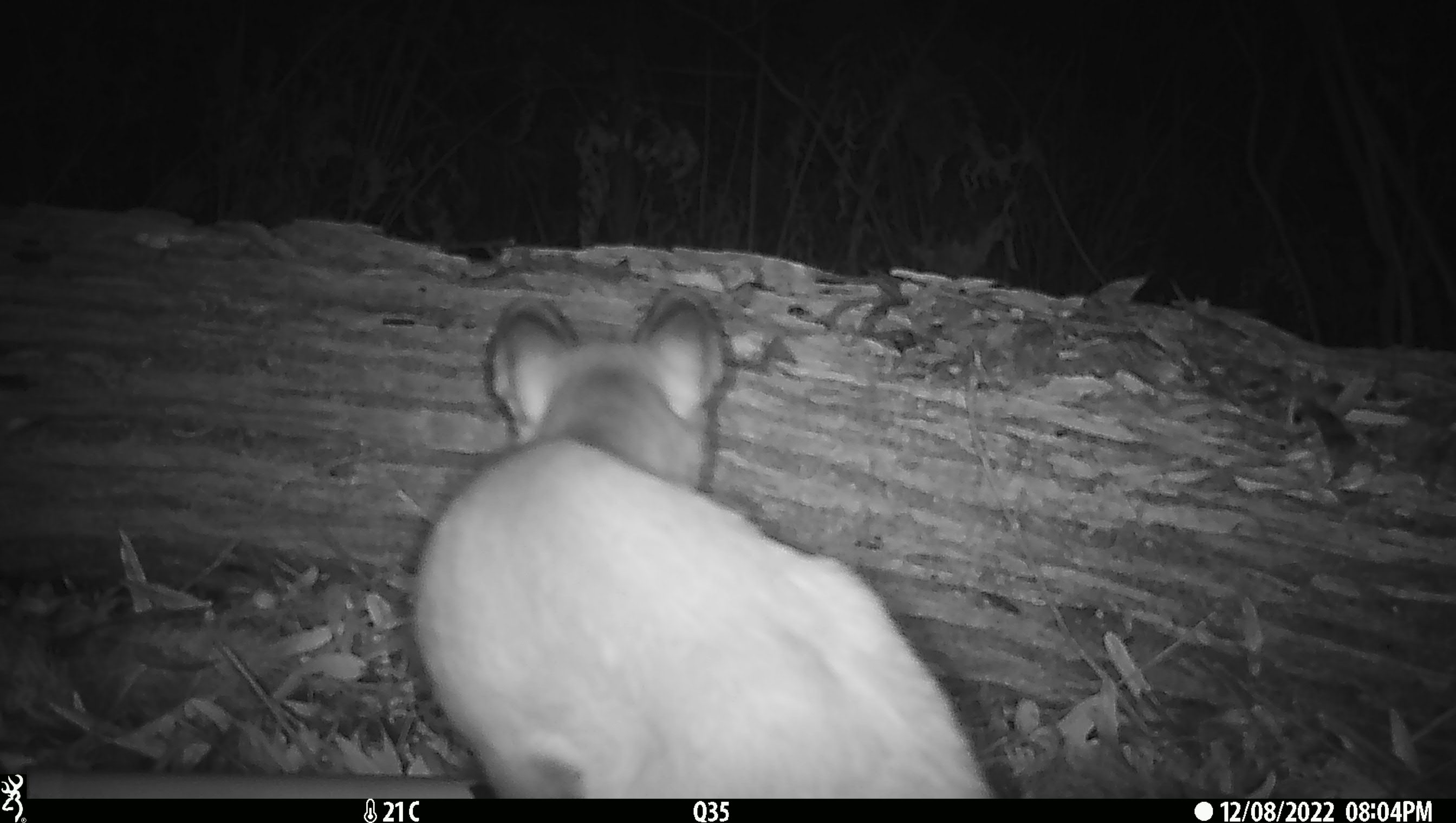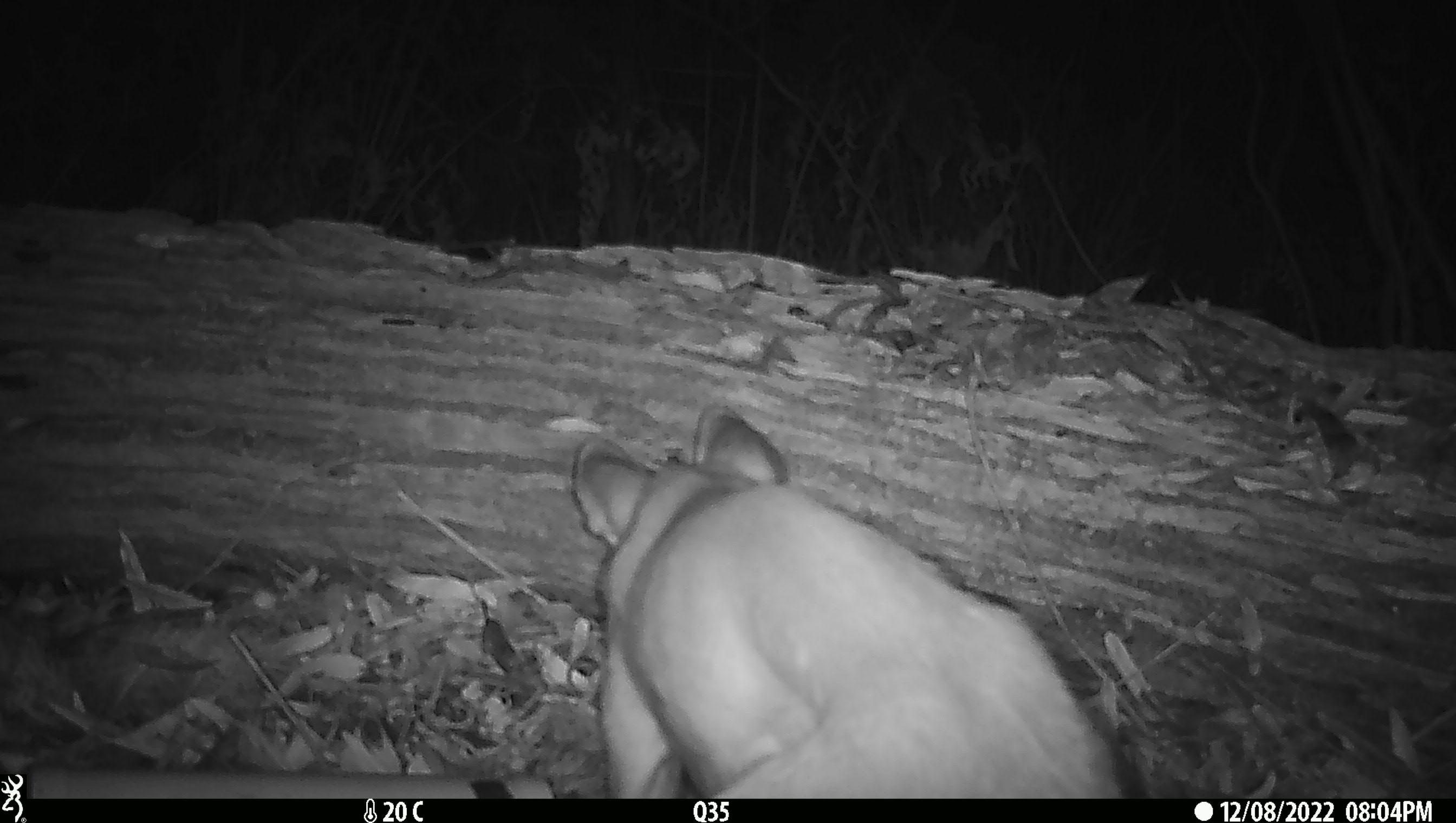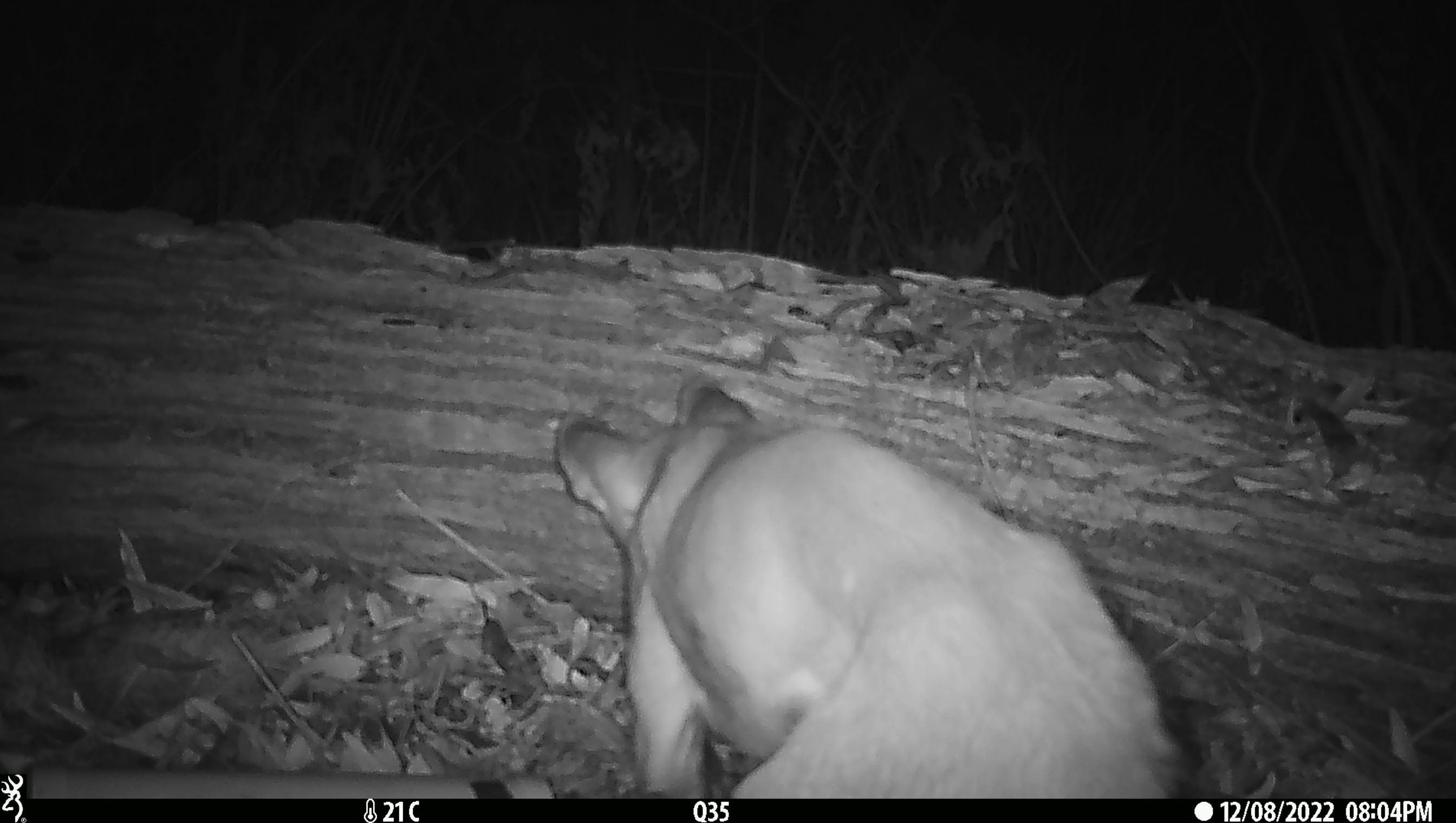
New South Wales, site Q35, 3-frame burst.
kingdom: Animalia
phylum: Chordata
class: Mammalia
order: Carnivora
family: Canidae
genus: Canis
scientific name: Canis familiaris dingo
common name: dingo